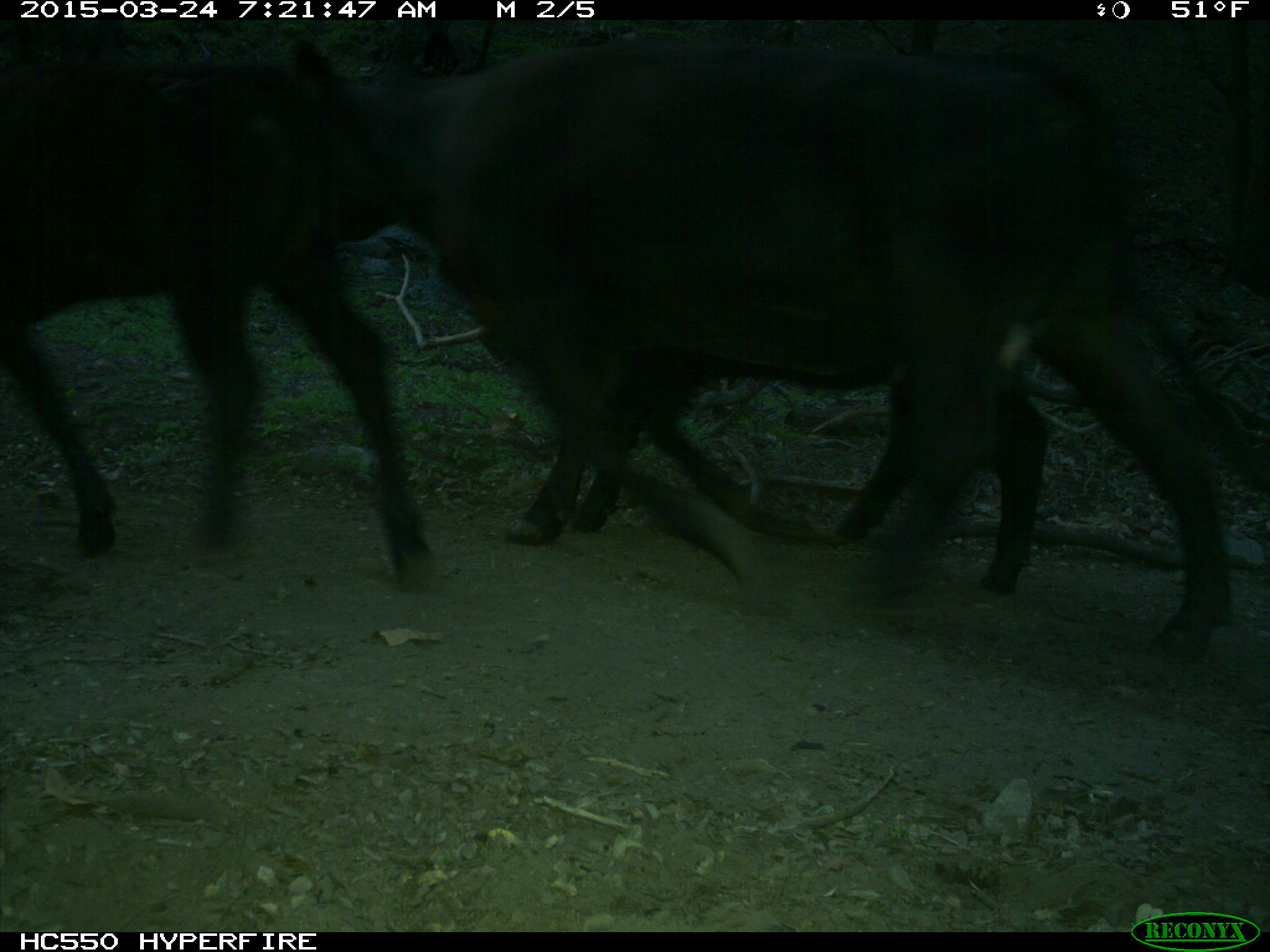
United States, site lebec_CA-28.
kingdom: Animalia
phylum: Chordata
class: Mammalia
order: Artiodactyla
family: Bovidae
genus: Bos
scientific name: Bos taurus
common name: domestic cow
Bos taurus (domestic cow).